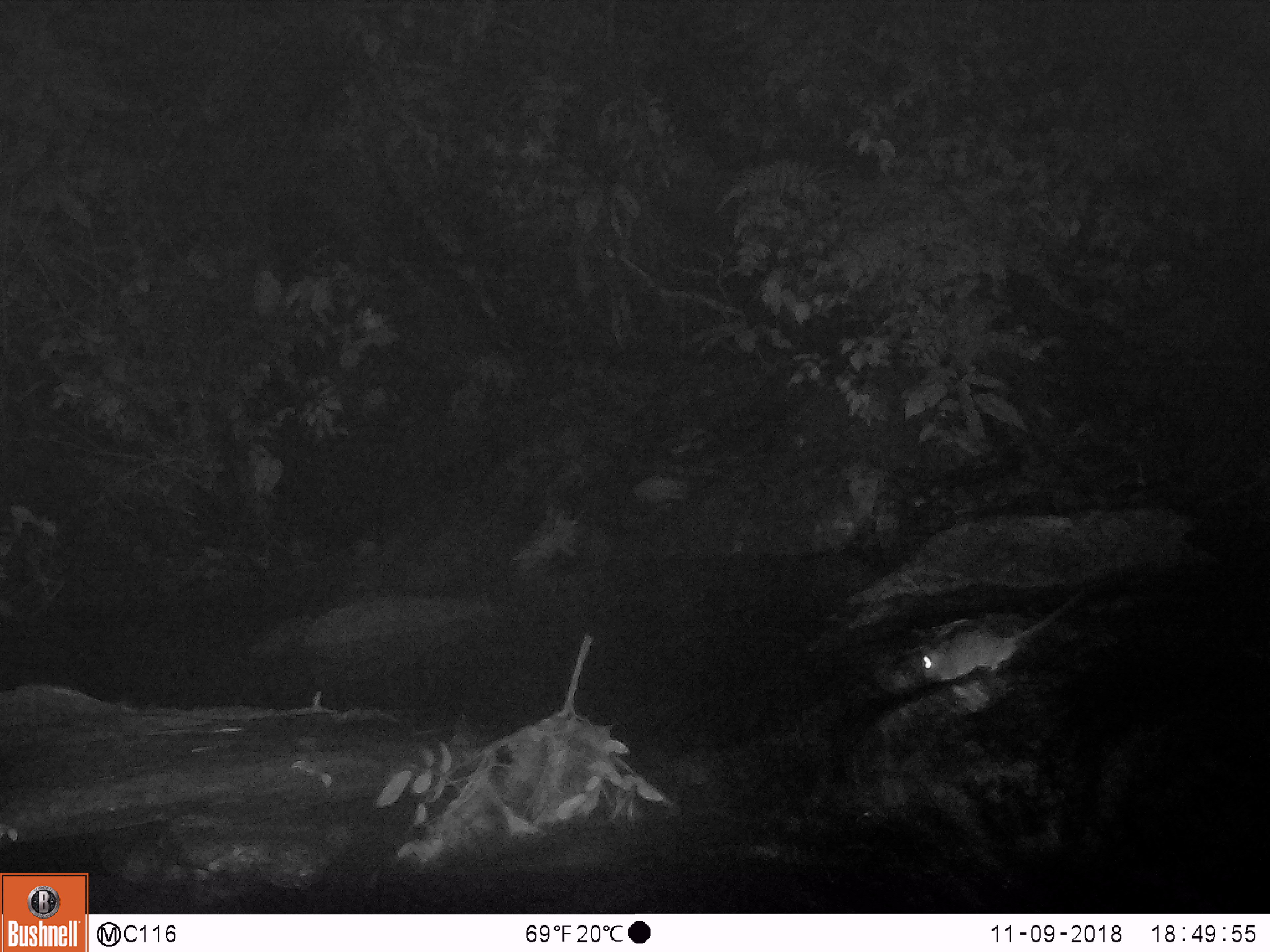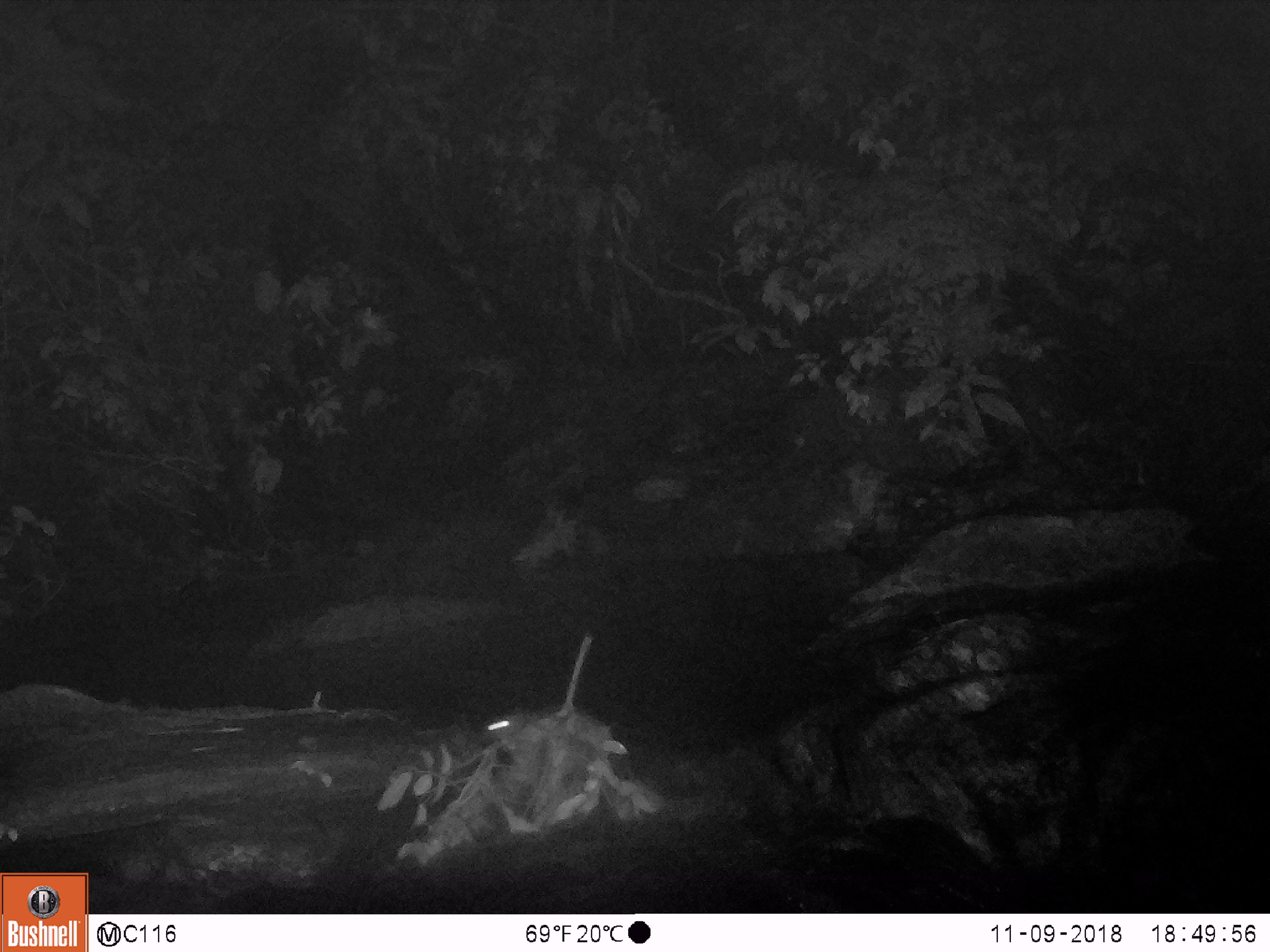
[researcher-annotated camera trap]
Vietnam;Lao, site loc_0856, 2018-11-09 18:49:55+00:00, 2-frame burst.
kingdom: Animalia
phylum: Chordata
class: Mammalia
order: Rodentia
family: Muridae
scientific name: Muridae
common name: old-world mice and rats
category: unidentified murid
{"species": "unidentified murid (old-world mice and rats) (Muridae)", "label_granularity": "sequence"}